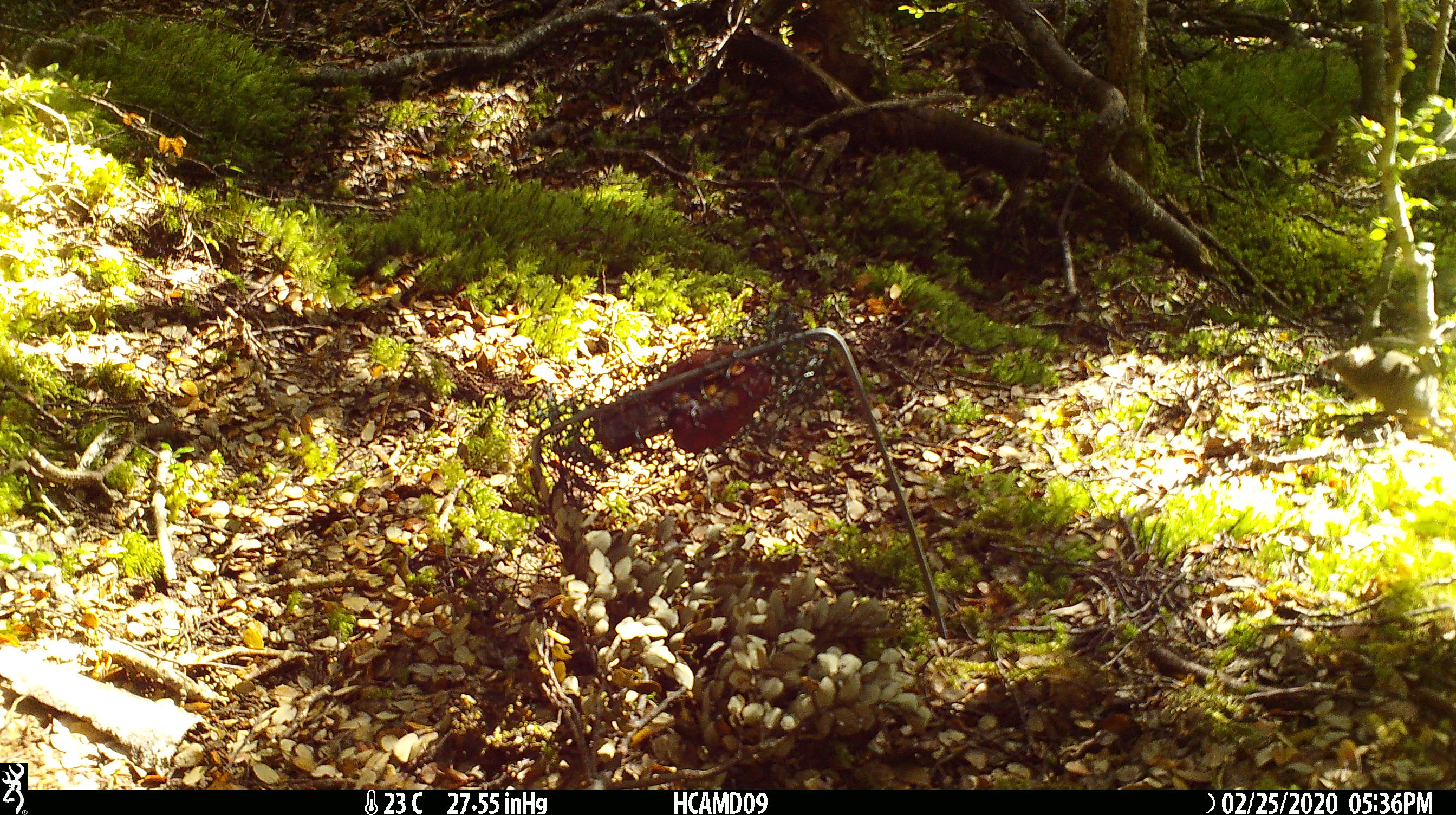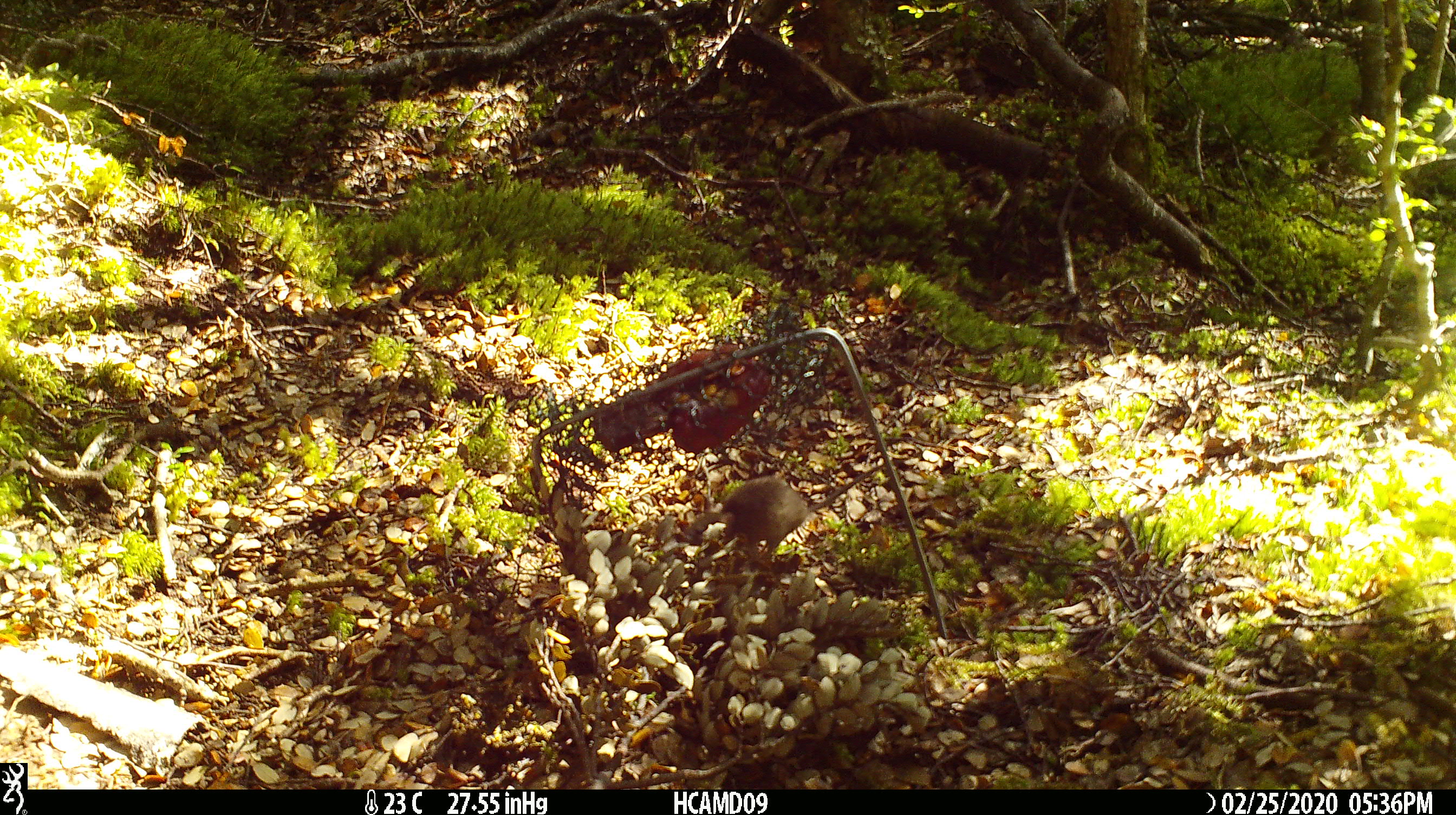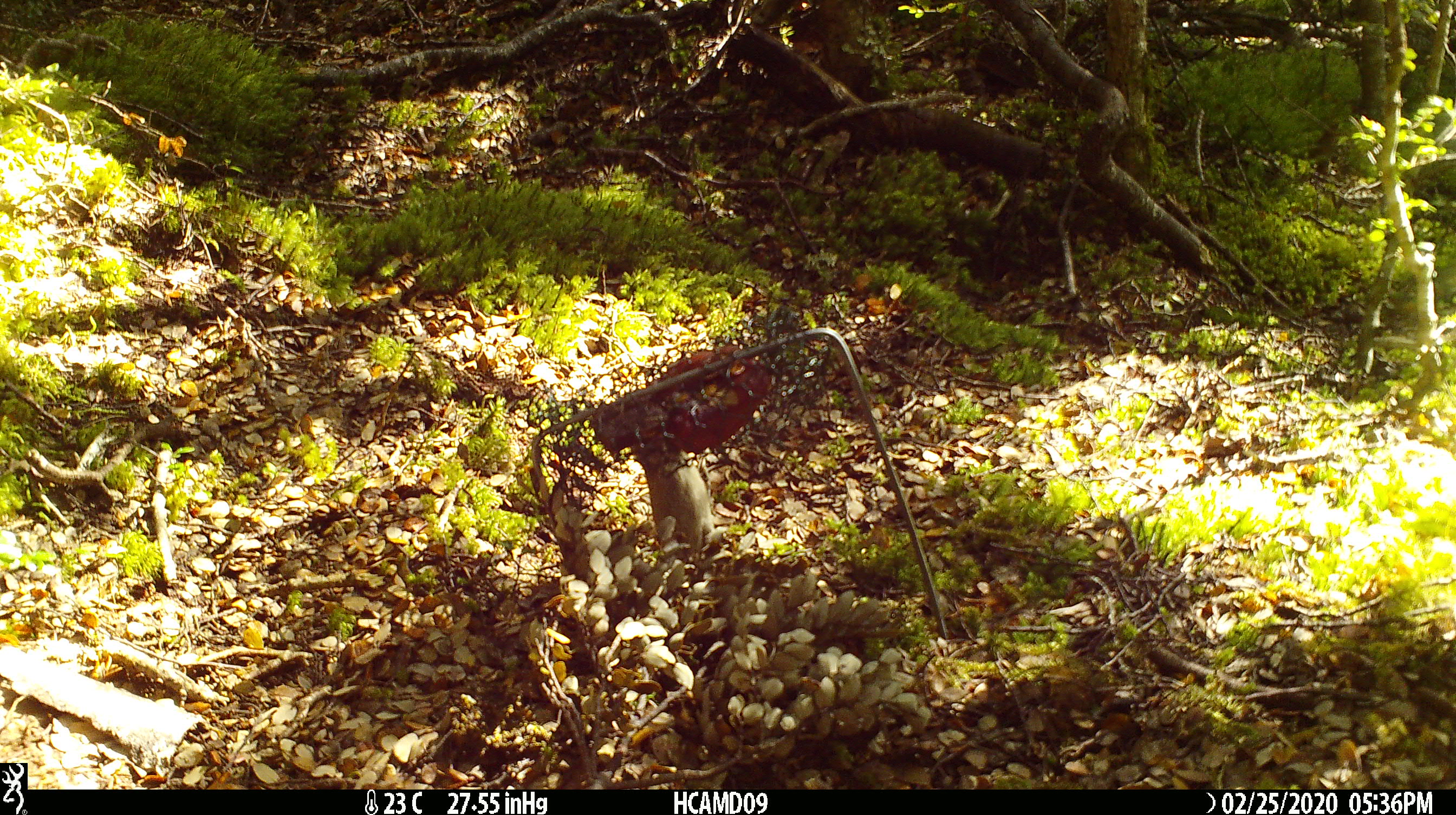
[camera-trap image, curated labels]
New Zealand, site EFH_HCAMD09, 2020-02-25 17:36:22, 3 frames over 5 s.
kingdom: Animalia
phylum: Chordata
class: Mammalia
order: Rodentia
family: Muridae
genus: Mus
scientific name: Mus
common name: mouse